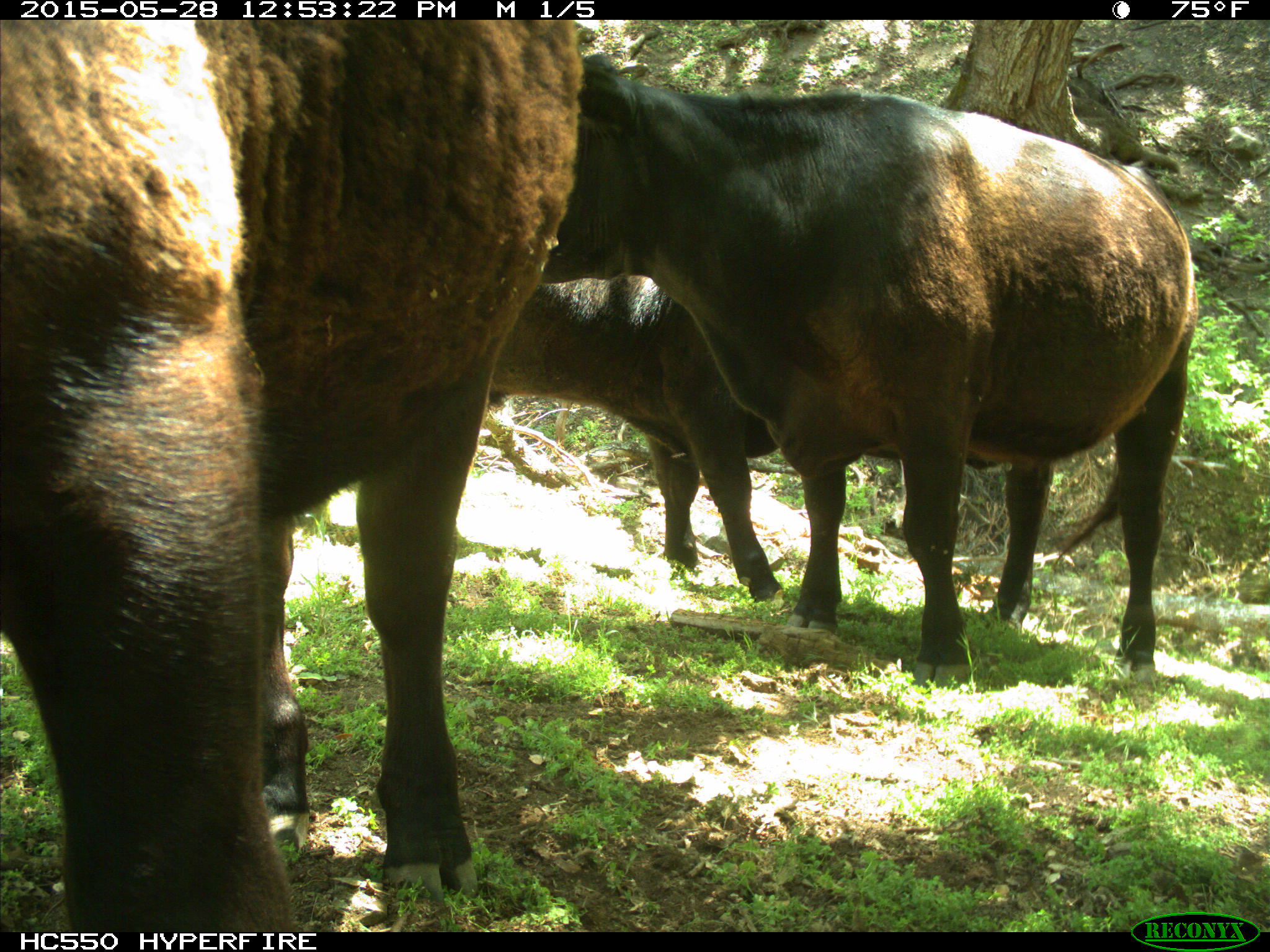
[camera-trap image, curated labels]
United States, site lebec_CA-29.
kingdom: Animalia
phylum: Chordata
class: Mammalia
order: Artiodactyla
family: Bovidae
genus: Bos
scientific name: Bos taurus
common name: domestic cow